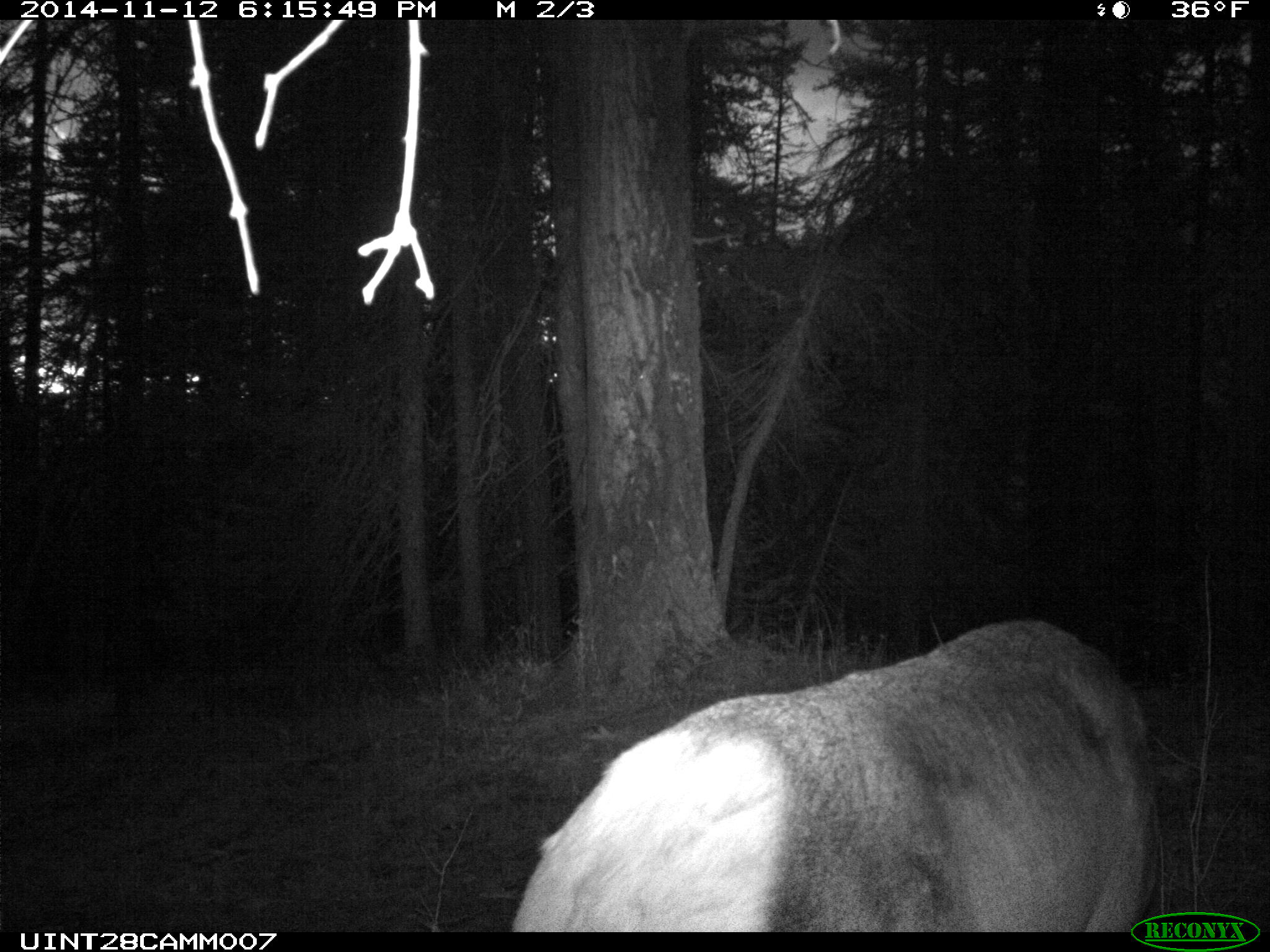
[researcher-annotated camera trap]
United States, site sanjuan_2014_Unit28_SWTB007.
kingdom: Animalia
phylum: Chordata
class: Mammalia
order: Artiodactyla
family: Cervidae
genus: Cervus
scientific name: Cervus elaphus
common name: red deer